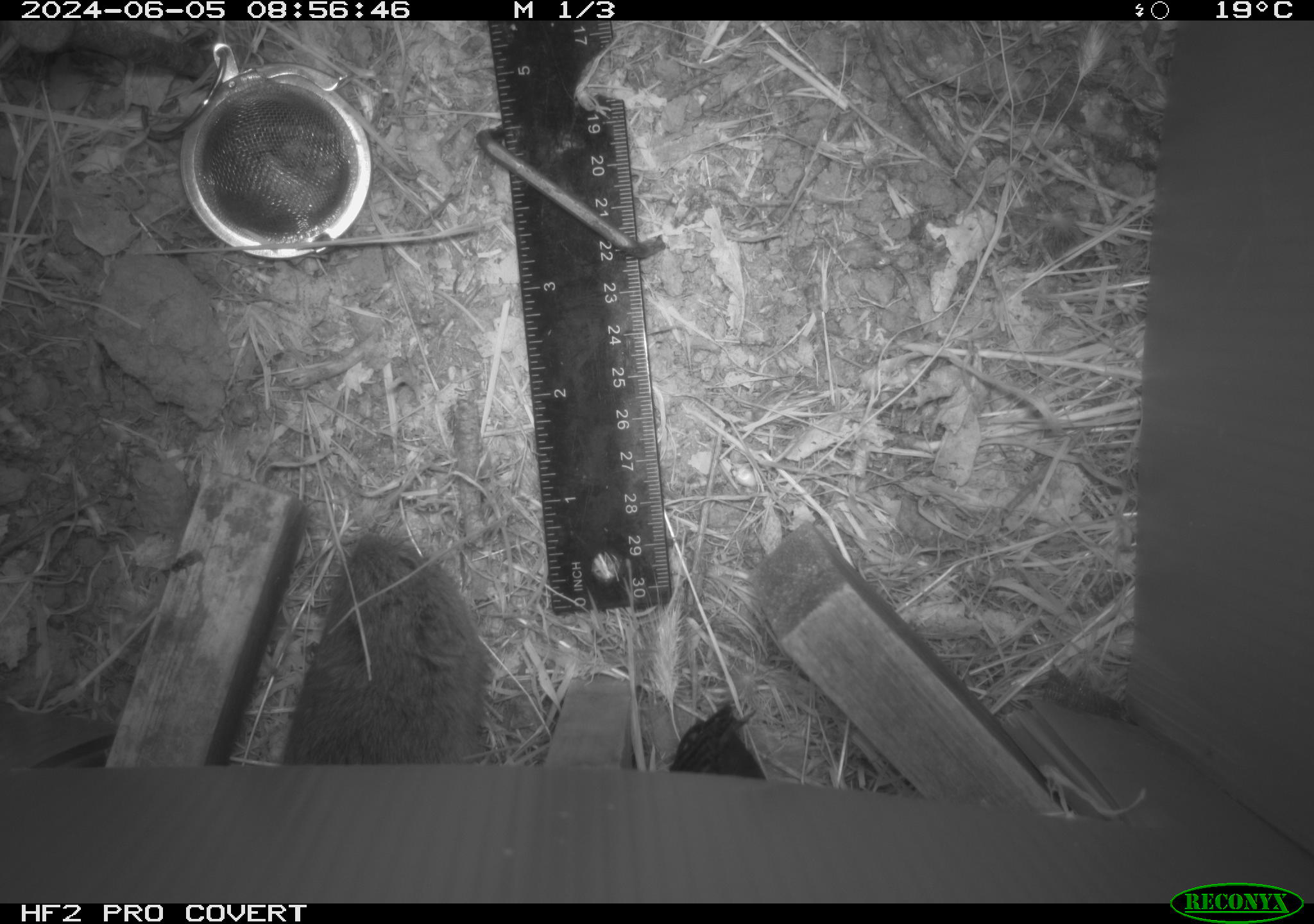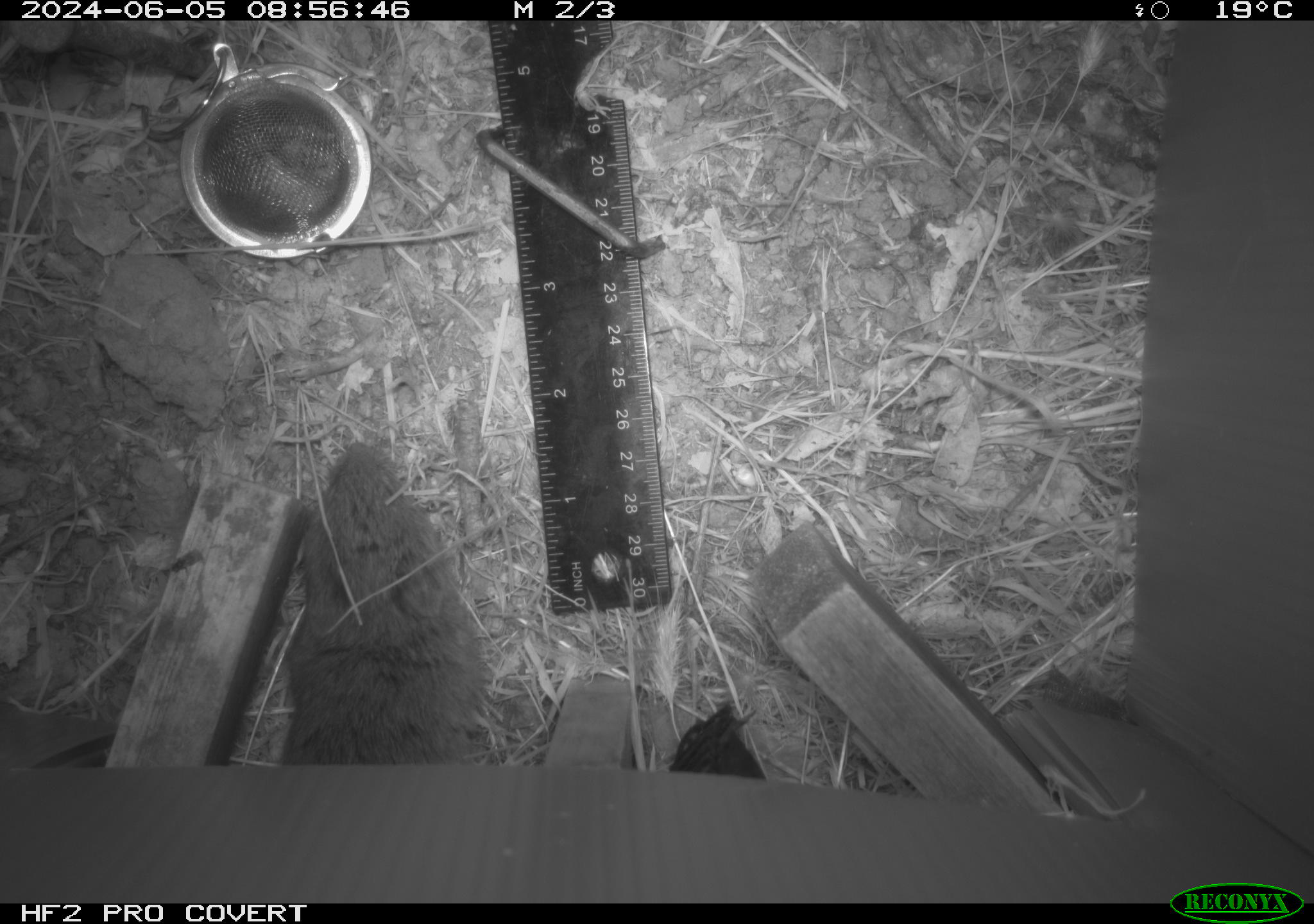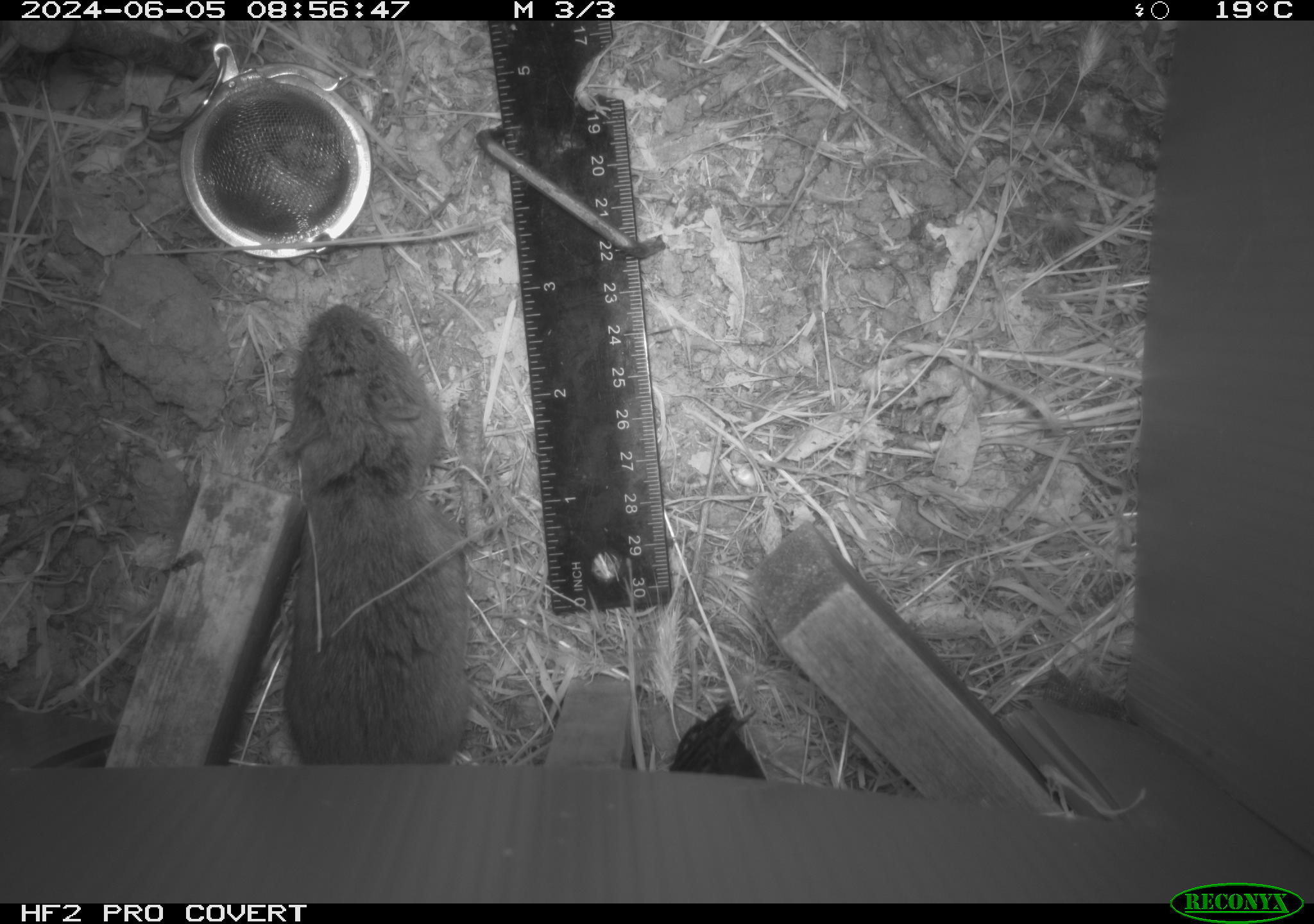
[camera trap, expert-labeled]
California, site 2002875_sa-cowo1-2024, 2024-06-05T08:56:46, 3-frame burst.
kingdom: Animalia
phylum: Chordata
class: Mammalia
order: Rodentia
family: Cricetidae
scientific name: Arvicolinae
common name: voles, lemmings, and muskrats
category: arvicolinae subfamily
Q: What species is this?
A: Arvicolinae subfamily (voles, lemmings, and muskrats) (Arvicolinae).